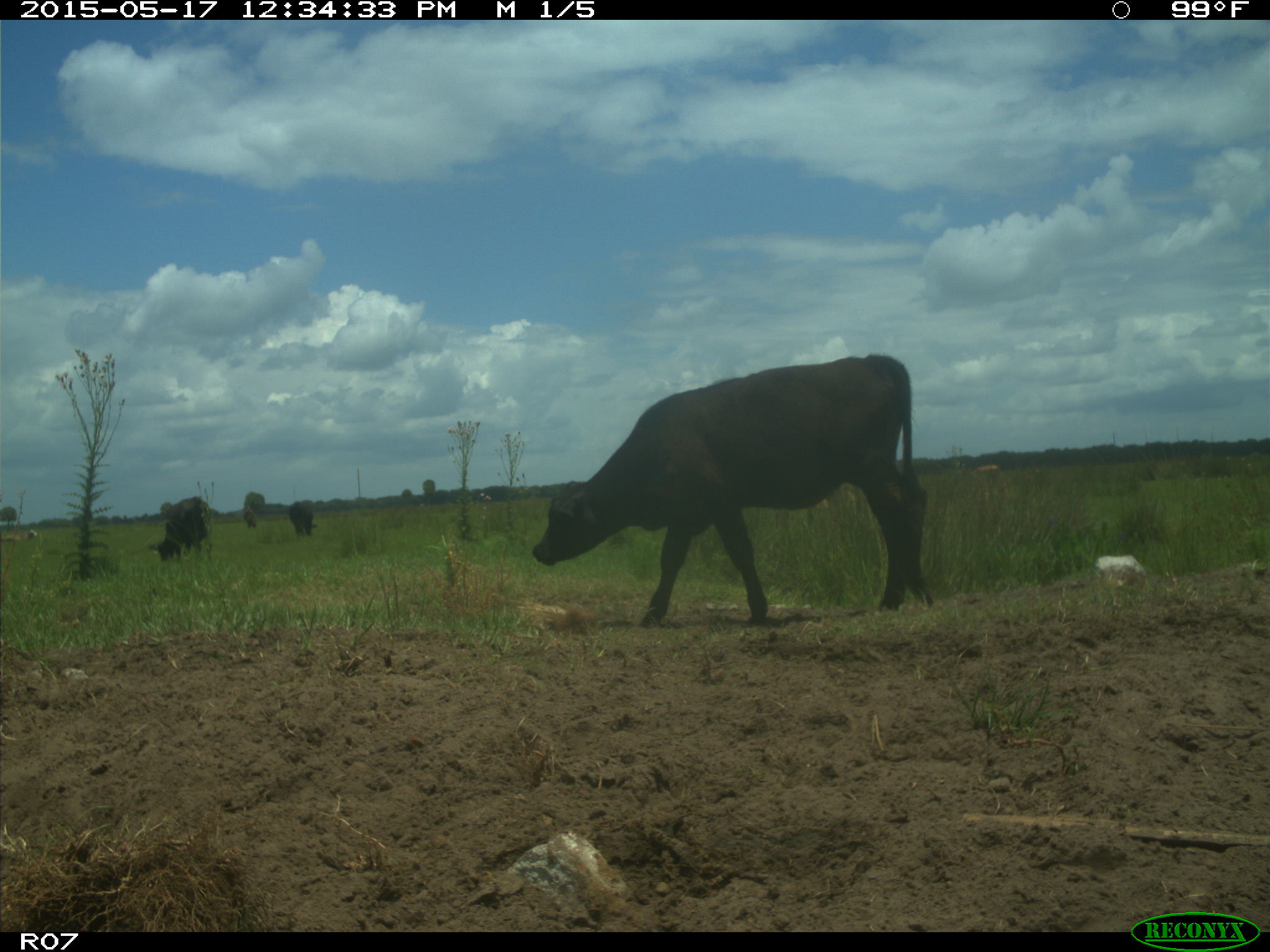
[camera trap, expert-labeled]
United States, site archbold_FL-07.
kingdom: Animalia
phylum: Chordata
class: Mammalia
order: Artiodactyla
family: Bovidae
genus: Bos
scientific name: Bos taurus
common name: domestic cow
Bos taurus (domestic cow).